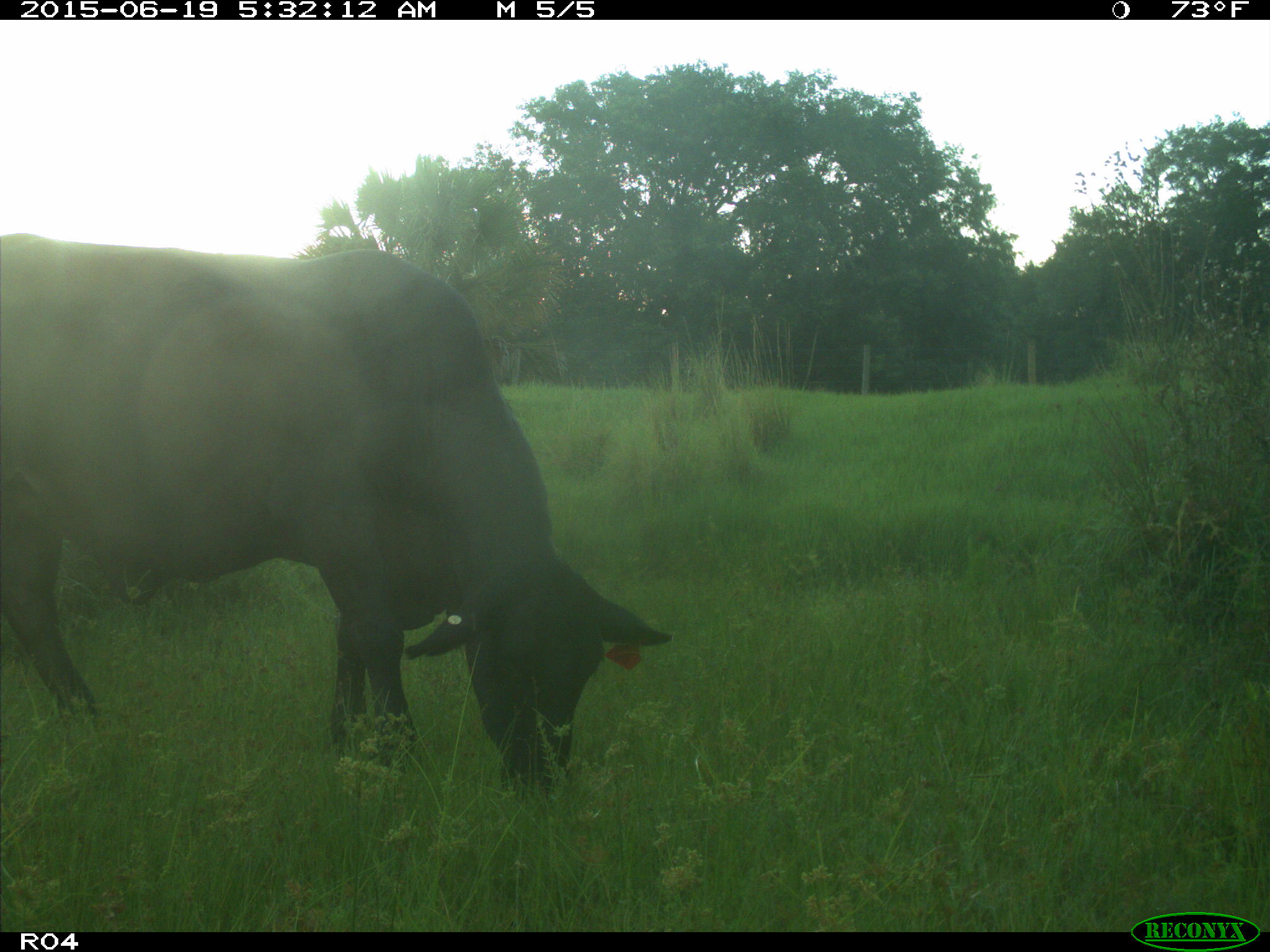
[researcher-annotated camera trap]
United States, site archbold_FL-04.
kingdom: Animalia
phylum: Chordata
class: Mammalia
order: Artiodactyla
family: Bovidae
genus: Bos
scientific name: Bos taurus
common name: domestic cow